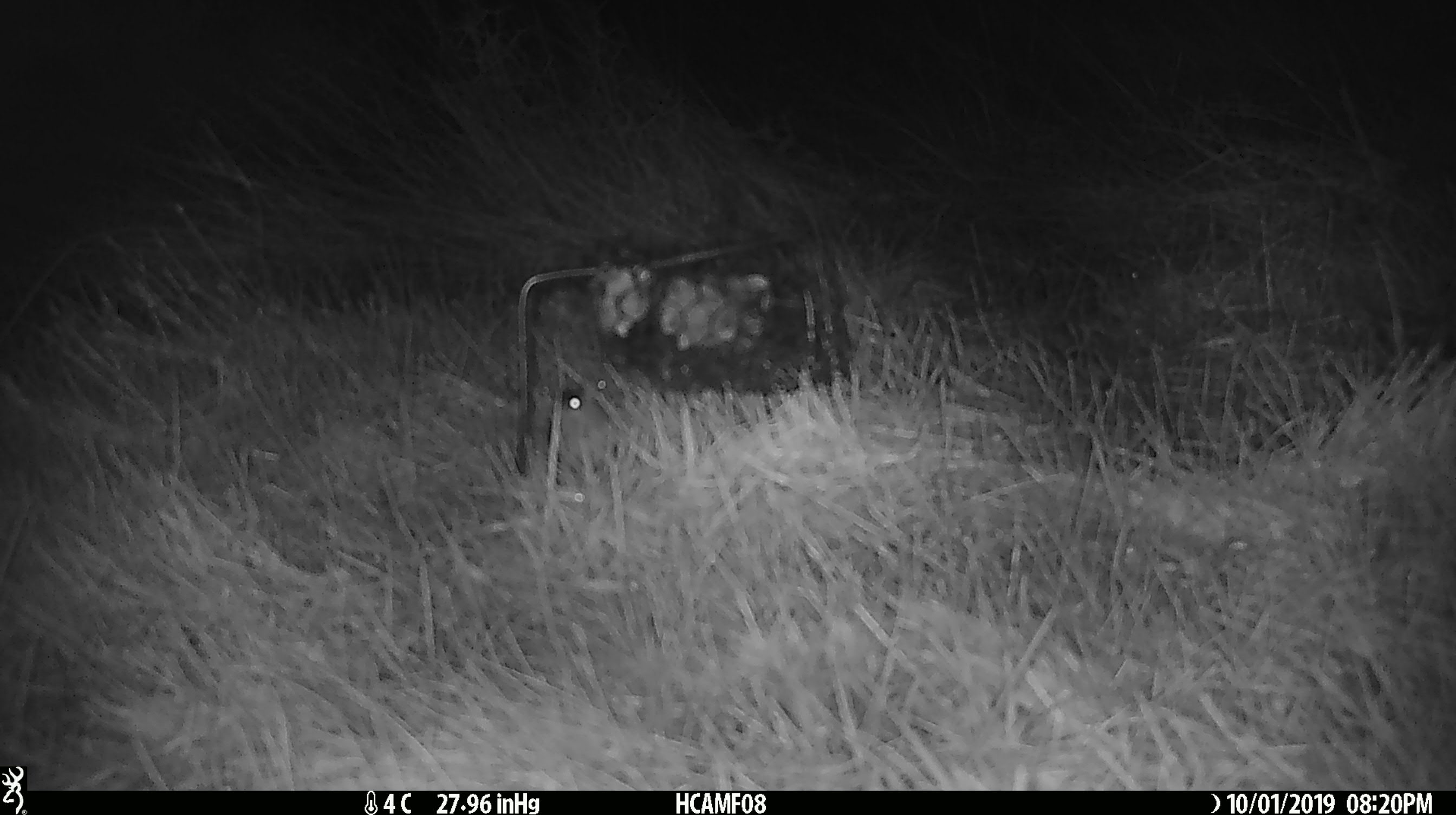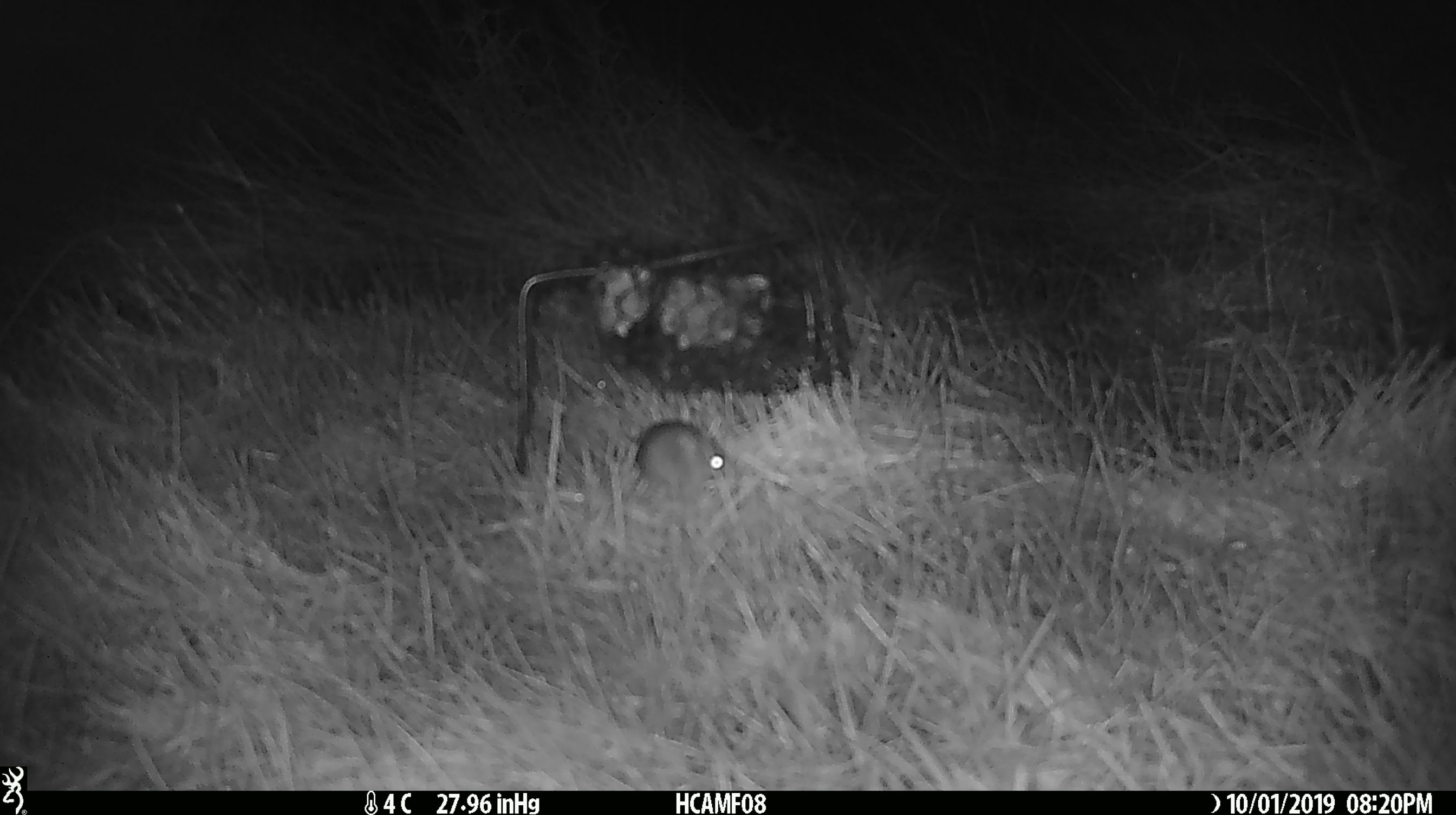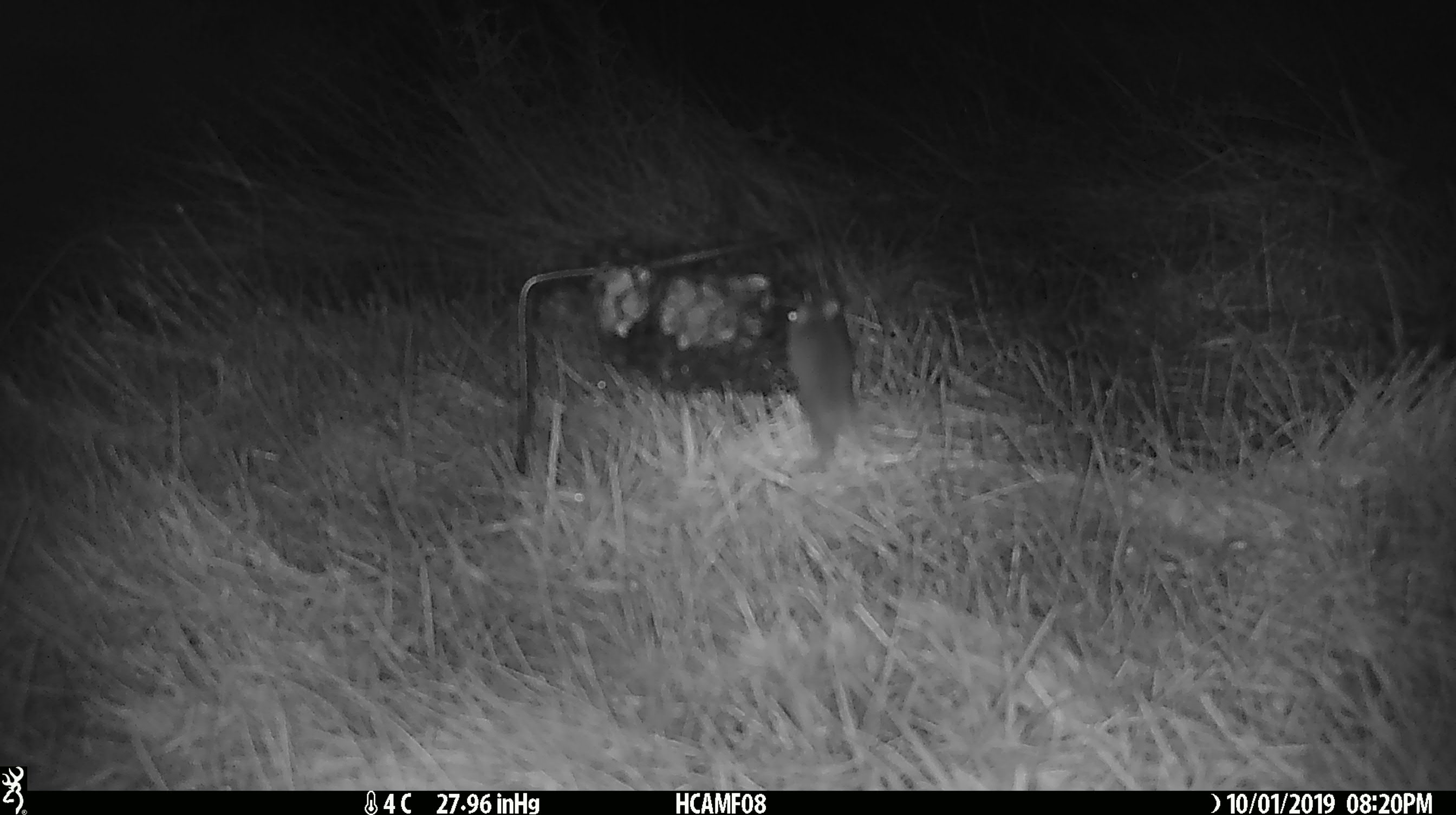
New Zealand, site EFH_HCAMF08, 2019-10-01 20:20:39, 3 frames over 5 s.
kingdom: Animalia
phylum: Chordata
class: Mammalia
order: Rodentia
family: Muridae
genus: Mus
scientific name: Mus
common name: mouse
Mouse (Mus).